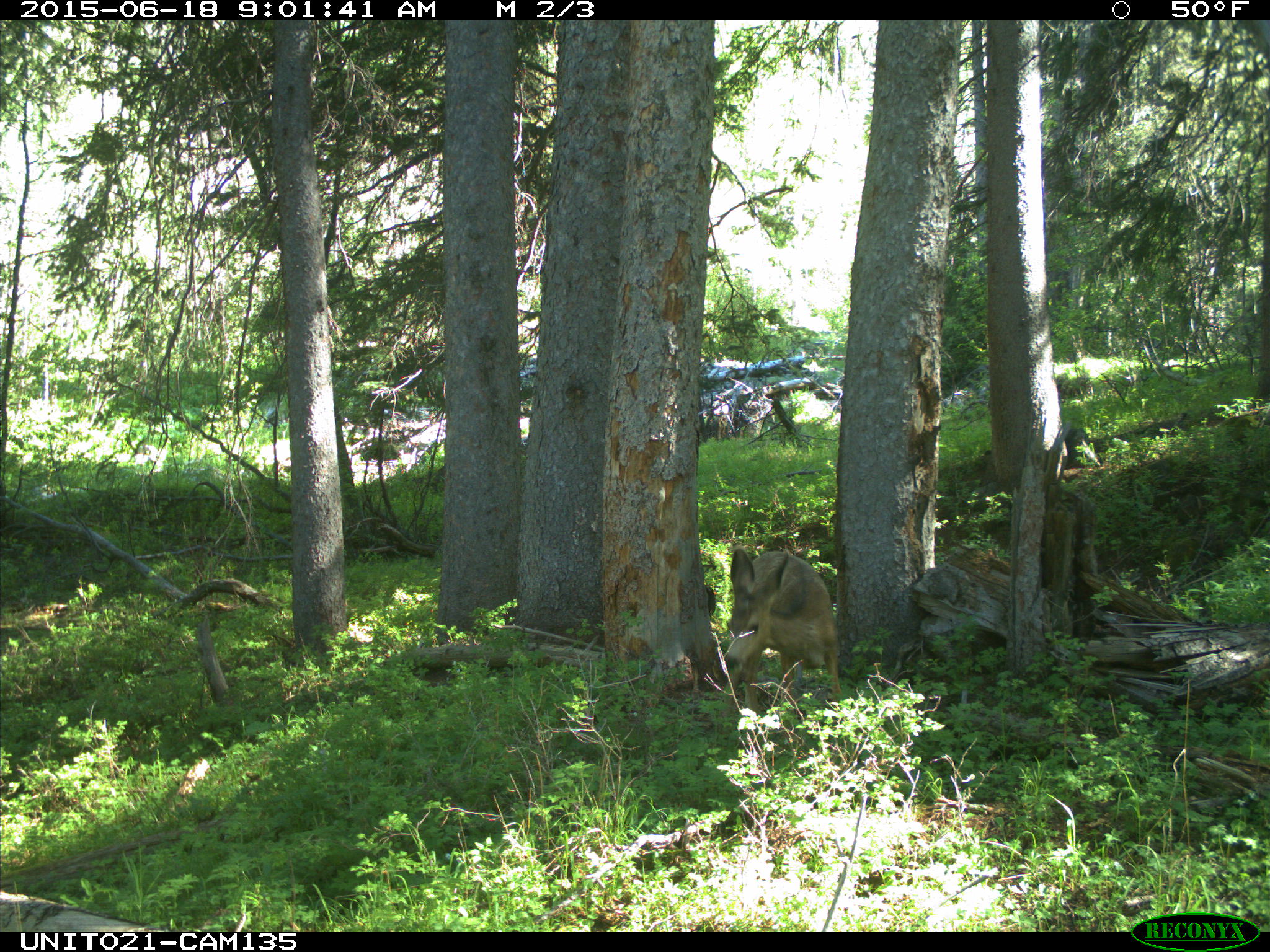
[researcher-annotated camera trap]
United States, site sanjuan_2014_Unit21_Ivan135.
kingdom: Animalia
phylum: Chordata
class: Mammalia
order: Artiodactyla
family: Cervidae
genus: Odocoileus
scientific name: Odocoileus hemionus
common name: mule deer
Odocoileus hemionus (mule deer).